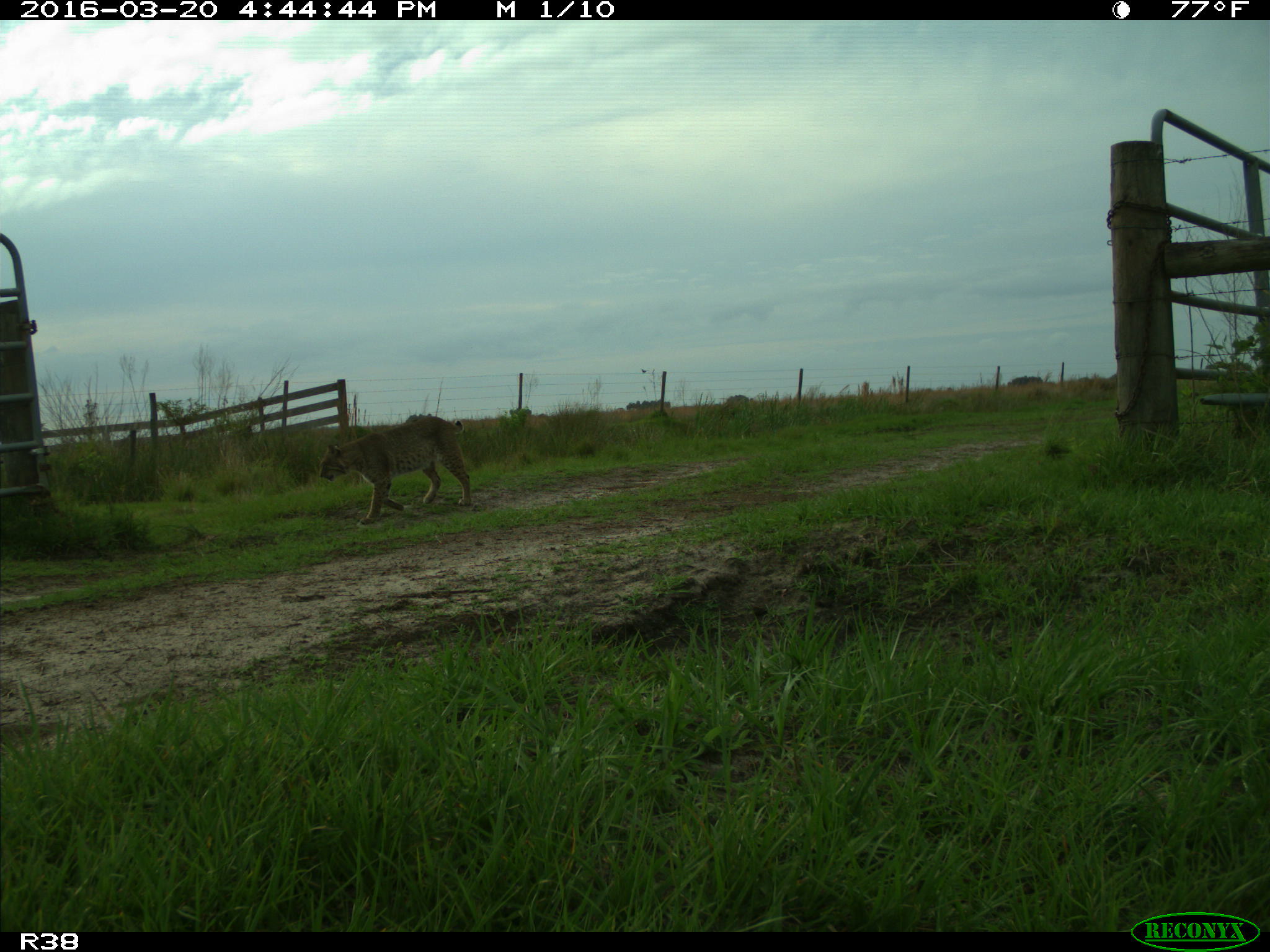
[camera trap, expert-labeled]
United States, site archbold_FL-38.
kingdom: Animalia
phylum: Chordata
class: Mammalia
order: Carnivora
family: Felidae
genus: Lynx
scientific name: Lynx rufus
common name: bobcat